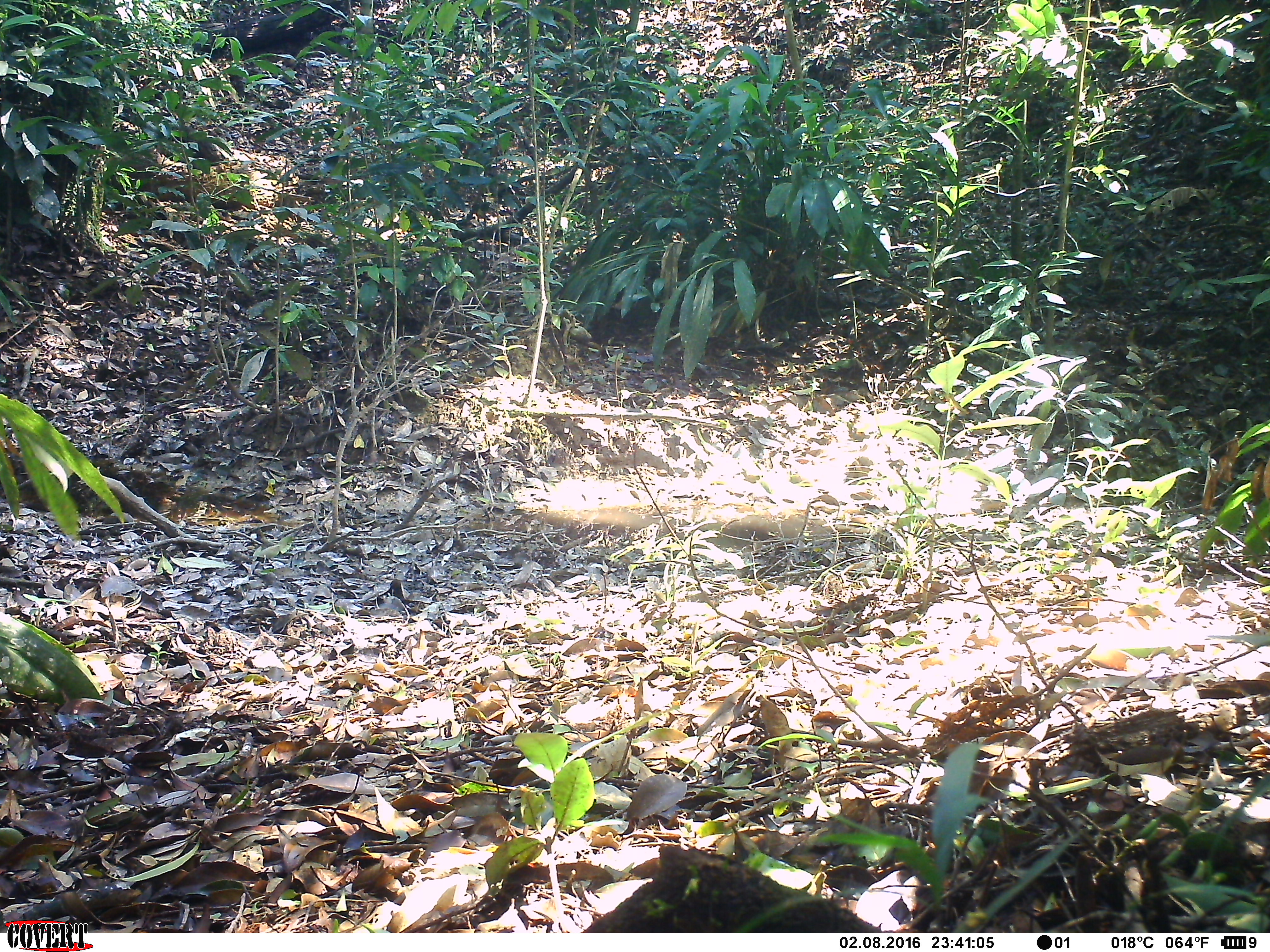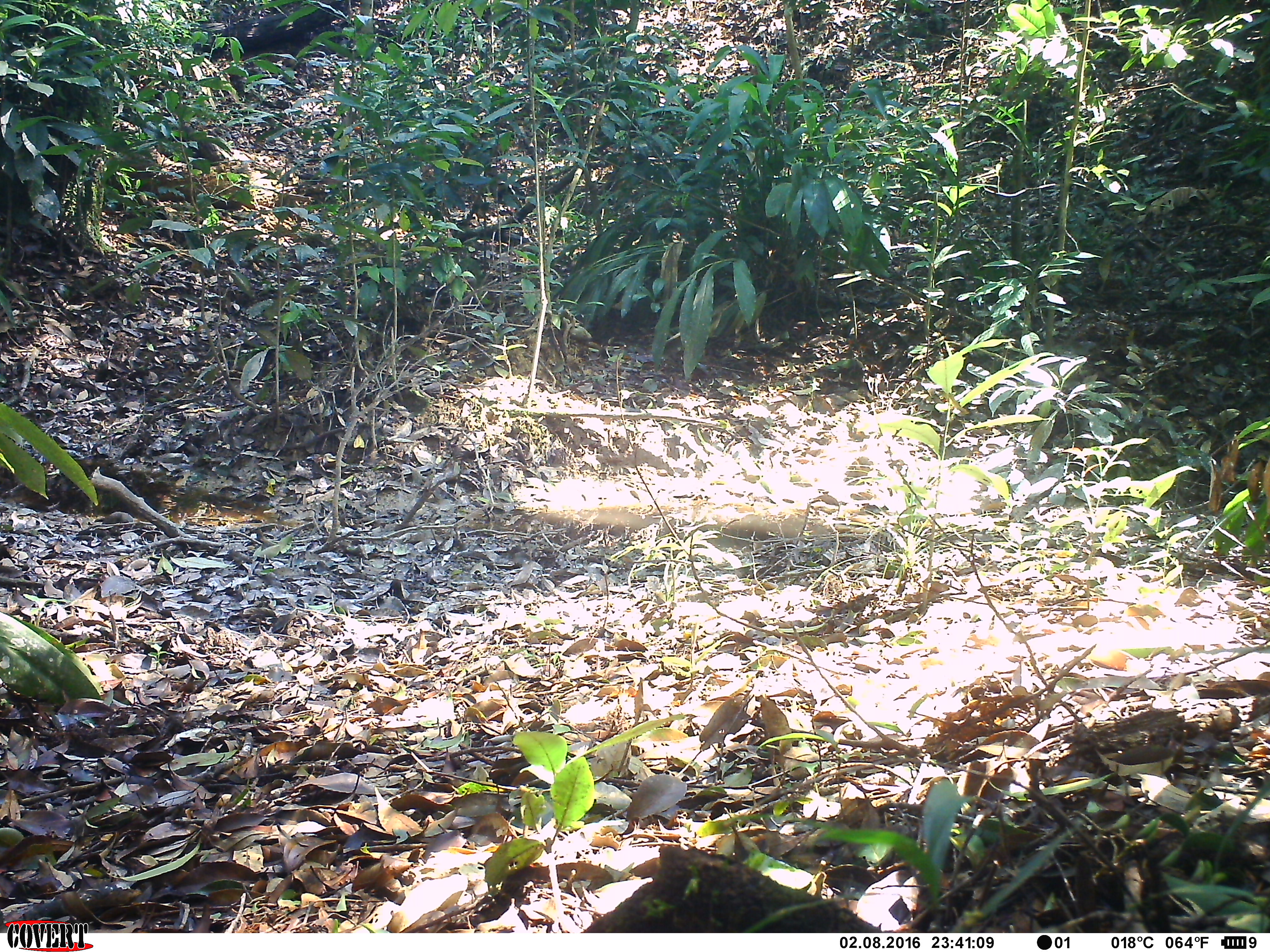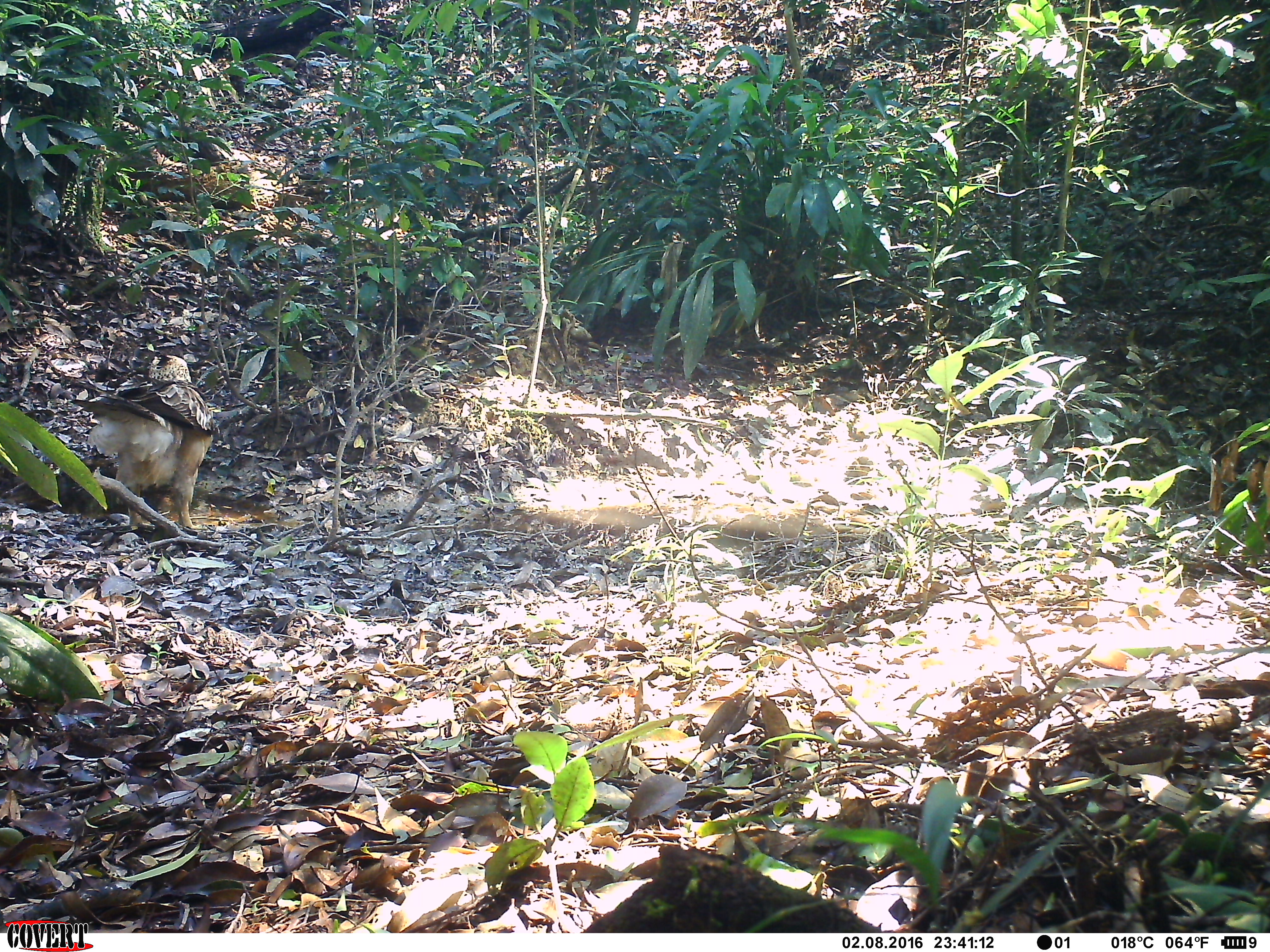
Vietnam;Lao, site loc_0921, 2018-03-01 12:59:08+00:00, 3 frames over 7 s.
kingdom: Animalia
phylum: Chordata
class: Aves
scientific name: Aves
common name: bird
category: unidentified bird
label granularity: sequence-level